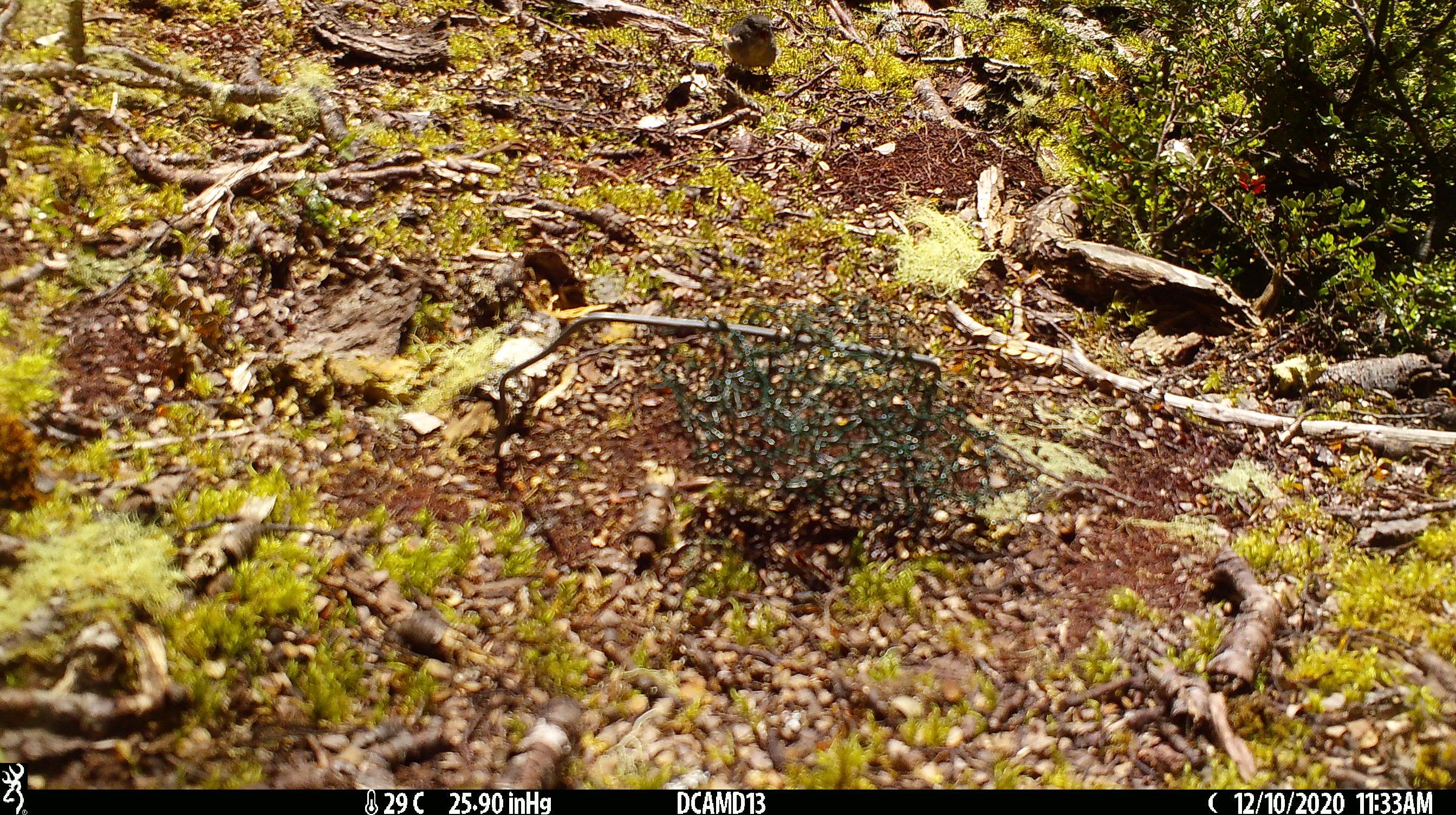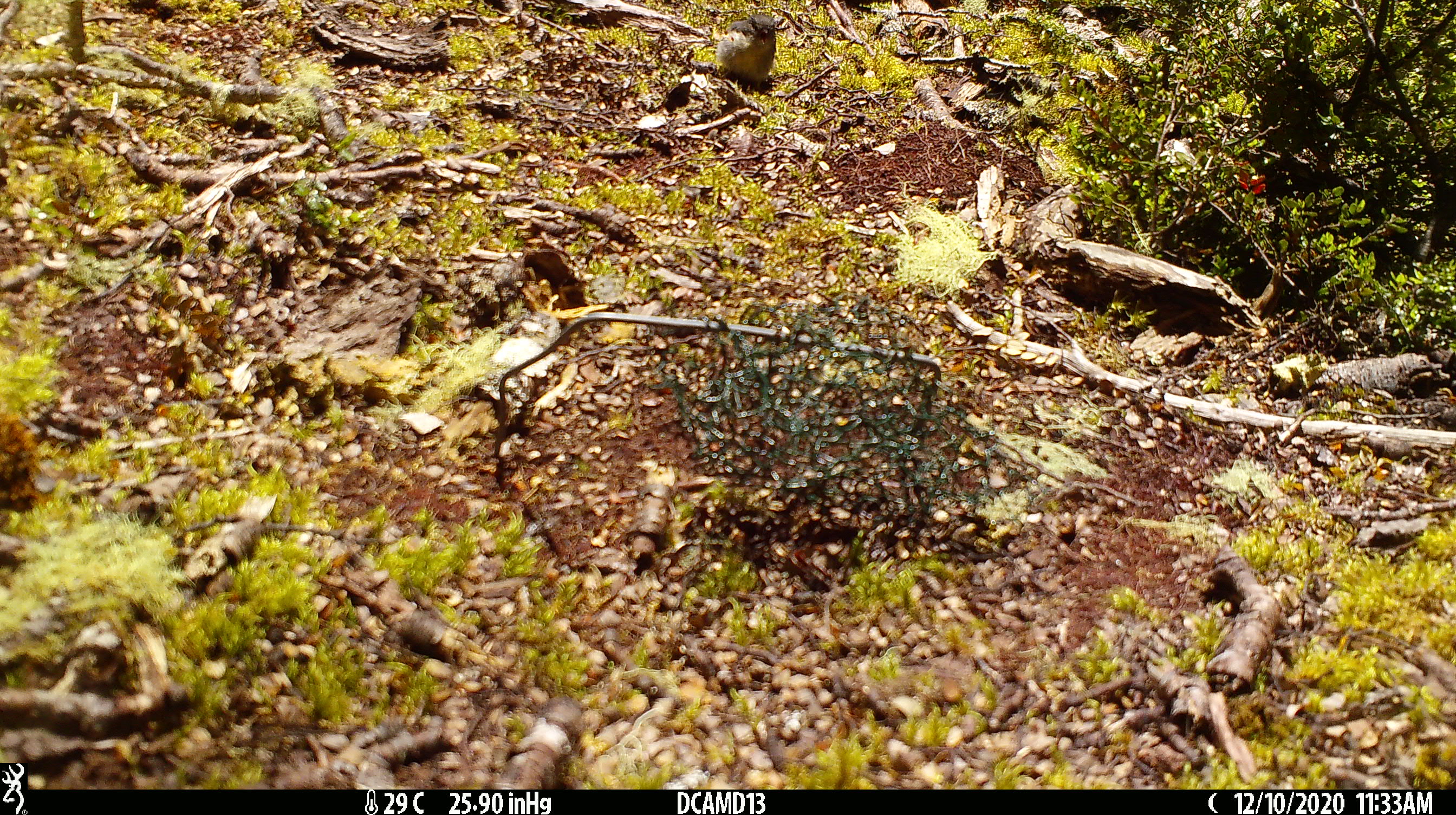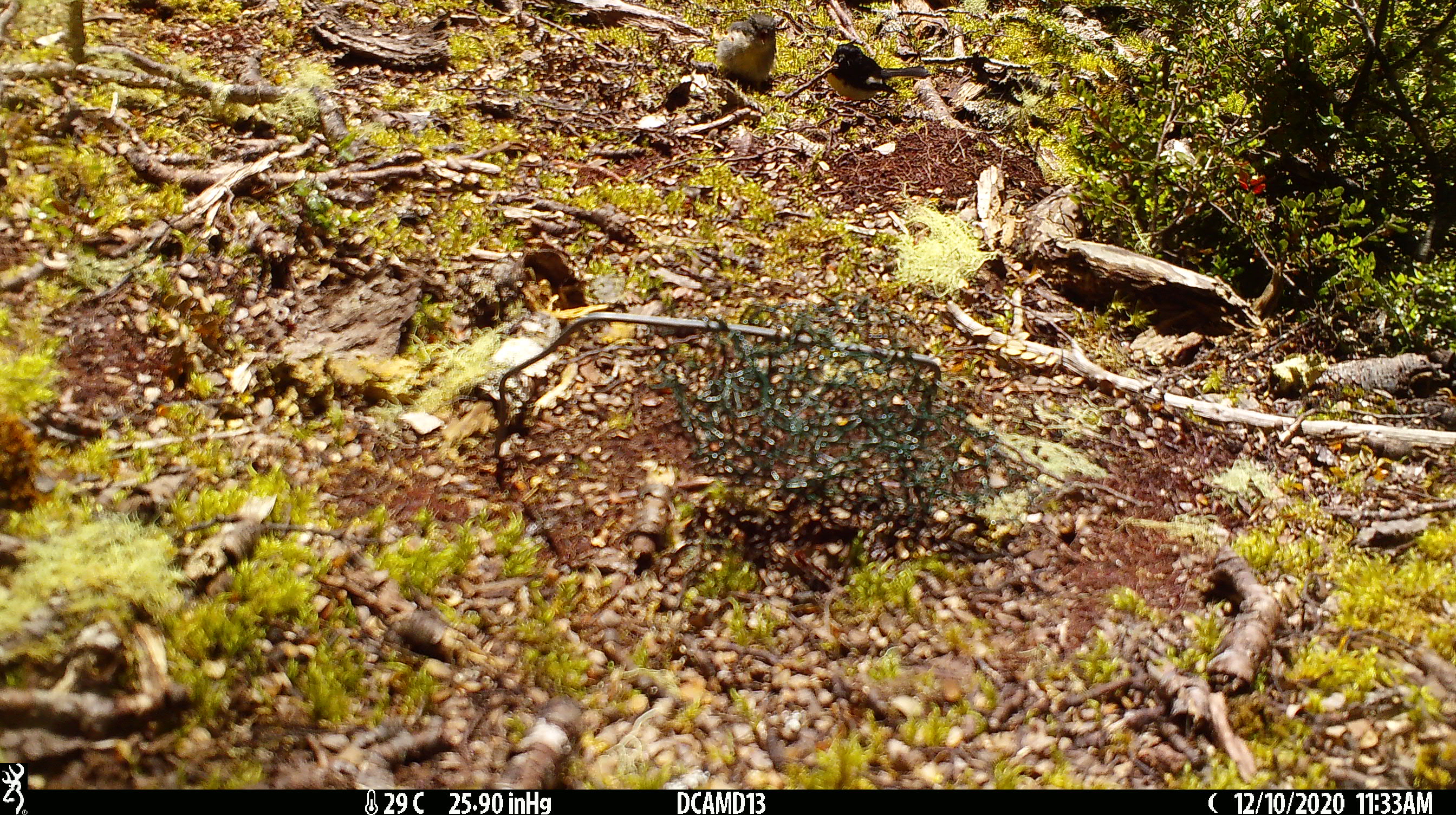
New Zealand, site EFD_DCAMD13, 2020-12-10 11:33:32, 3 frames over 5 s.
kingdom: Animalia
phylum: Chordata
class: Aves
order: Passeriformes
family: Petroicidae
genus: Petroica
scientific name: Petroica macrocephala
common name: tomtit